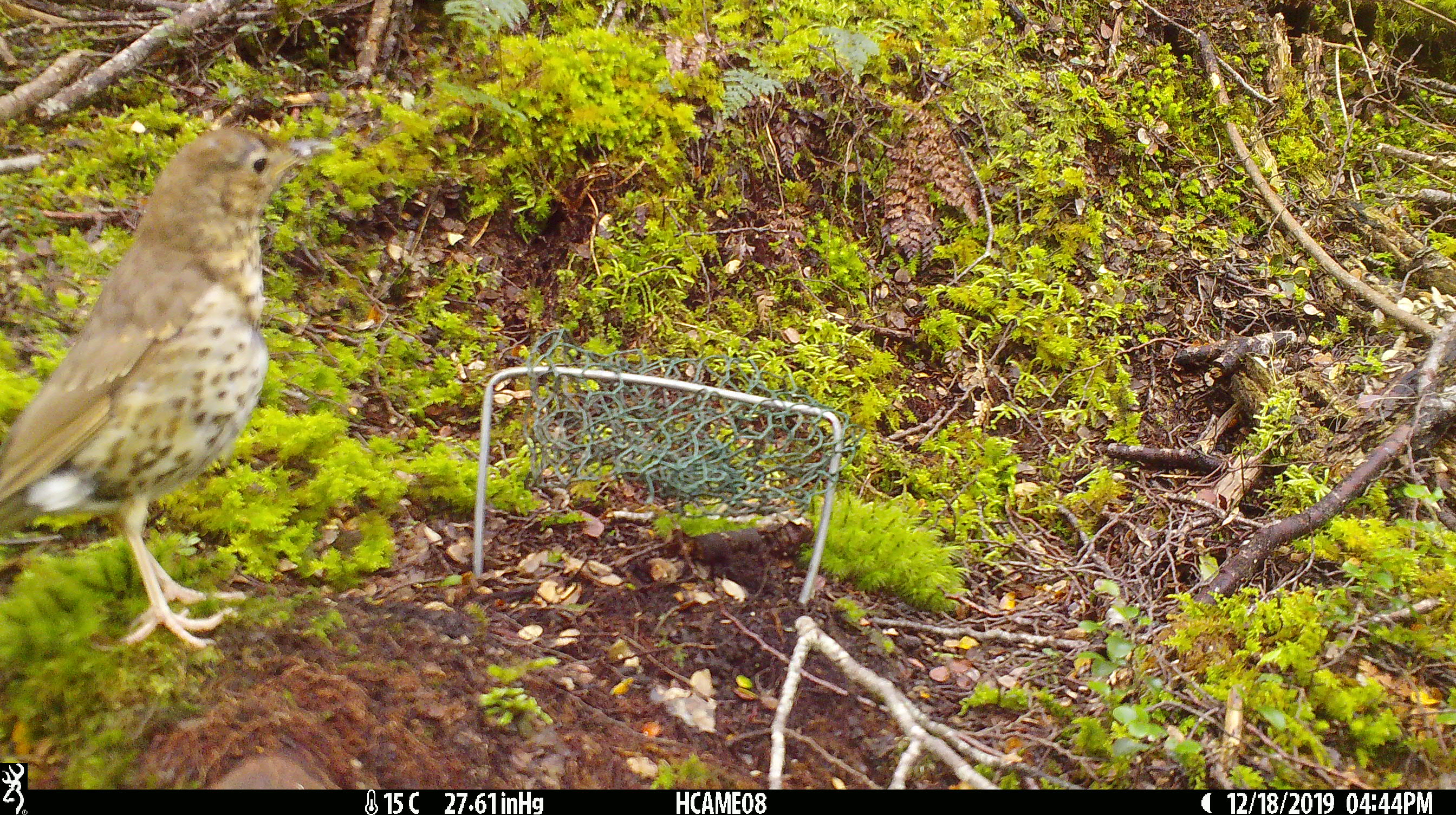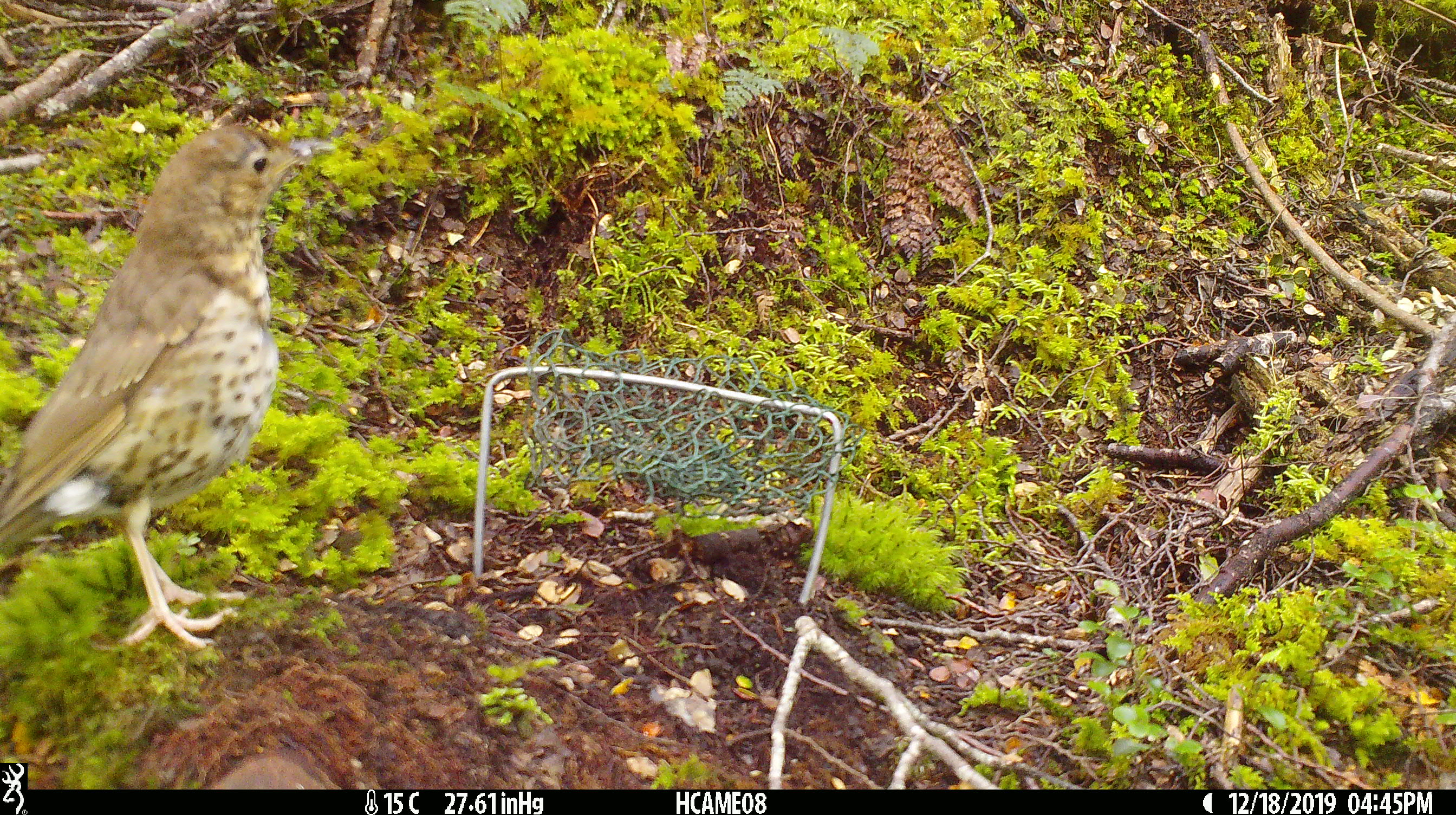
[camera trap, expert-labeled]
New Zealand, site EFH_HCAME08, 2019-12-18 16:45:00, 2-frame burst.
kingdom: Animalia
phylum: Chordata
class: Aves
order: Passeriformes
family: Turdidae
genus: Turdus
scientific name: Turdus philomelos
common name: song thrush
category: thrush